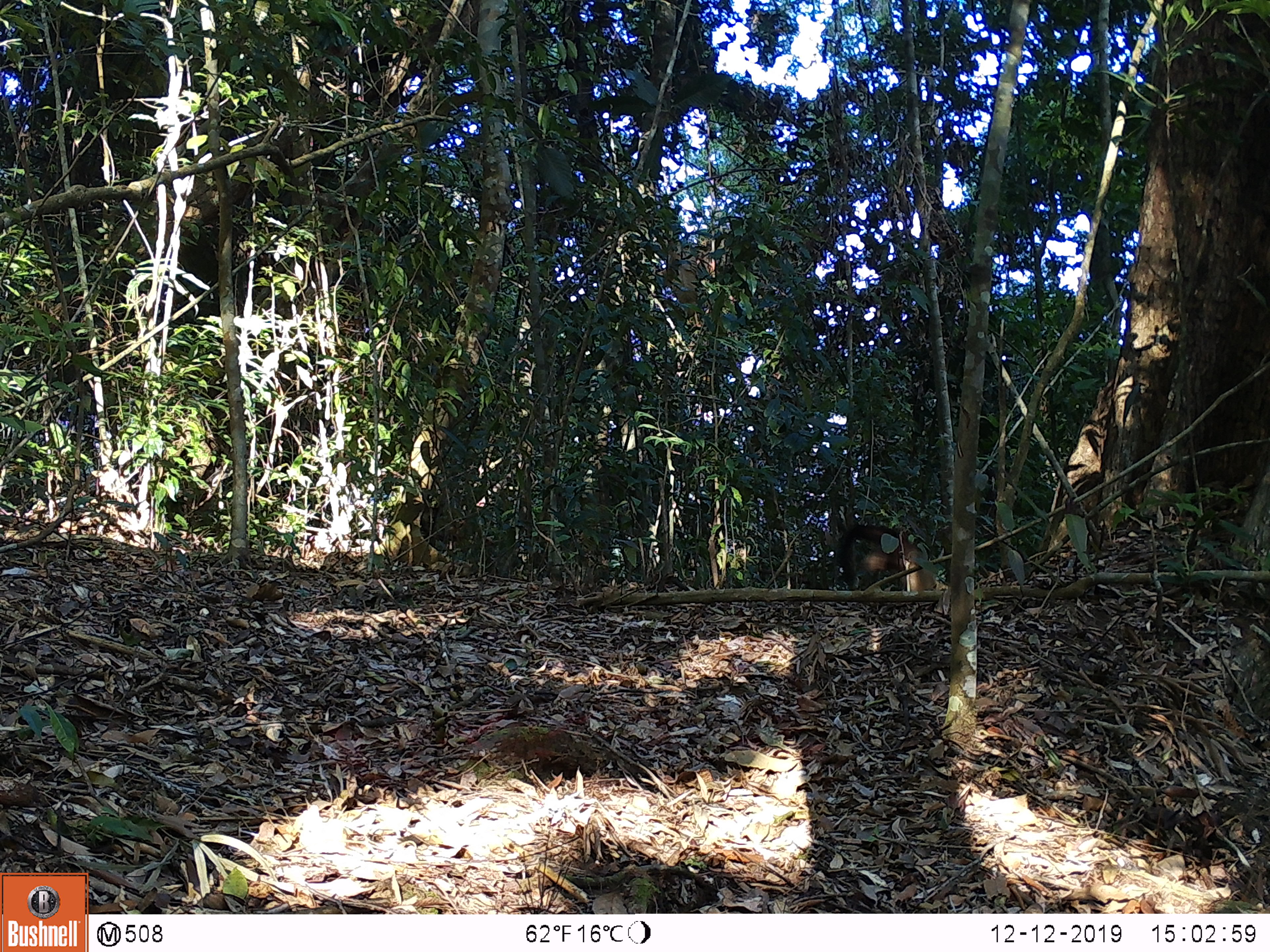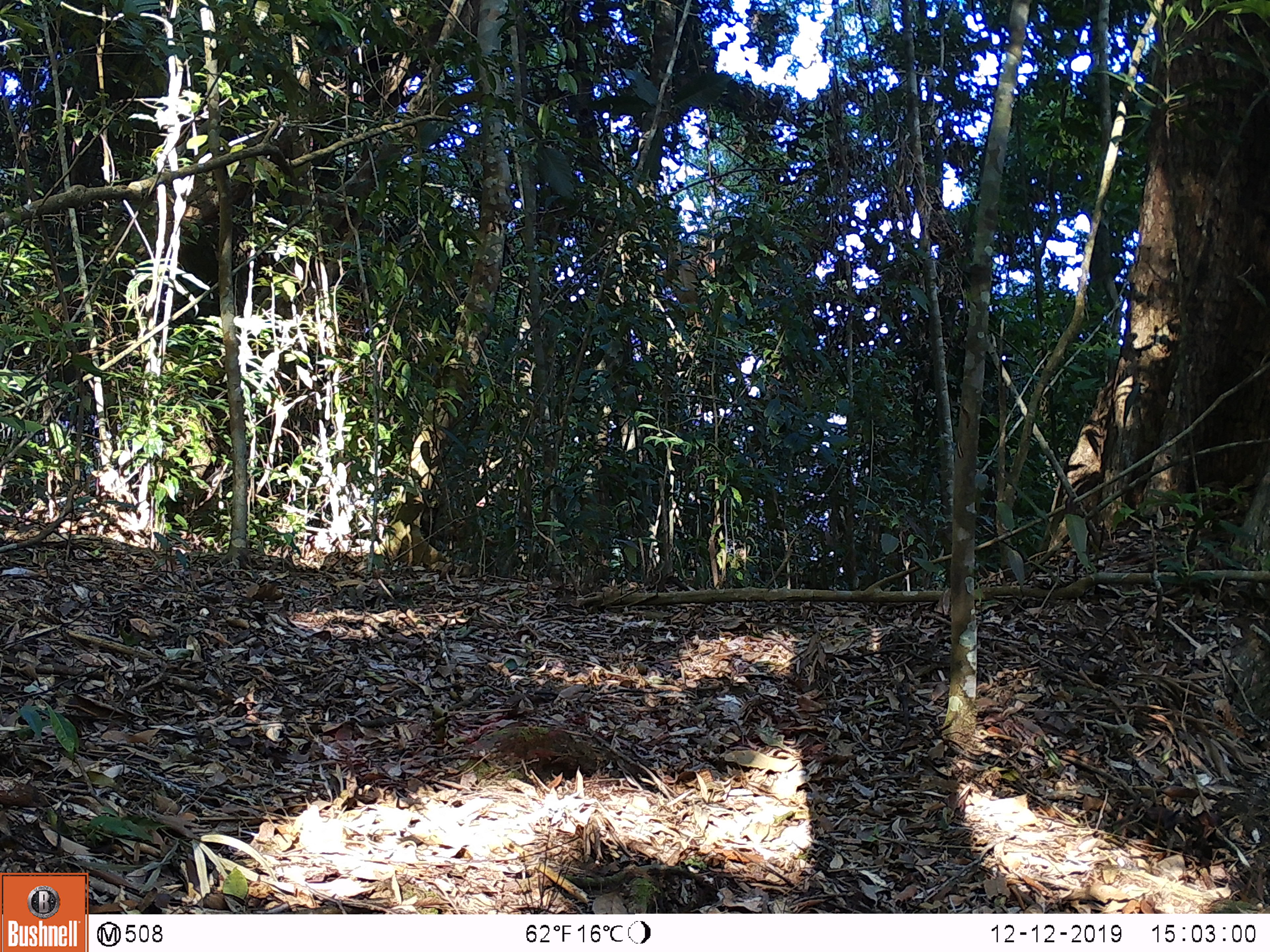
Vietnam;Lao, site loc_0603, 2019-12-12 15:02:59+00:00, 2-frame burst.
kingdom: Animalia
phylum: Chordata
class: Mammalia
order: Artiodactyla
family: Suidae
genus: Sus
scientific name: Sus scrofa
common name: eurasian wild pig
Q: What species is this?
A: Eurasian wild pig (Sus scrofa).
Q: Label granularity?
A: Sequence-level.